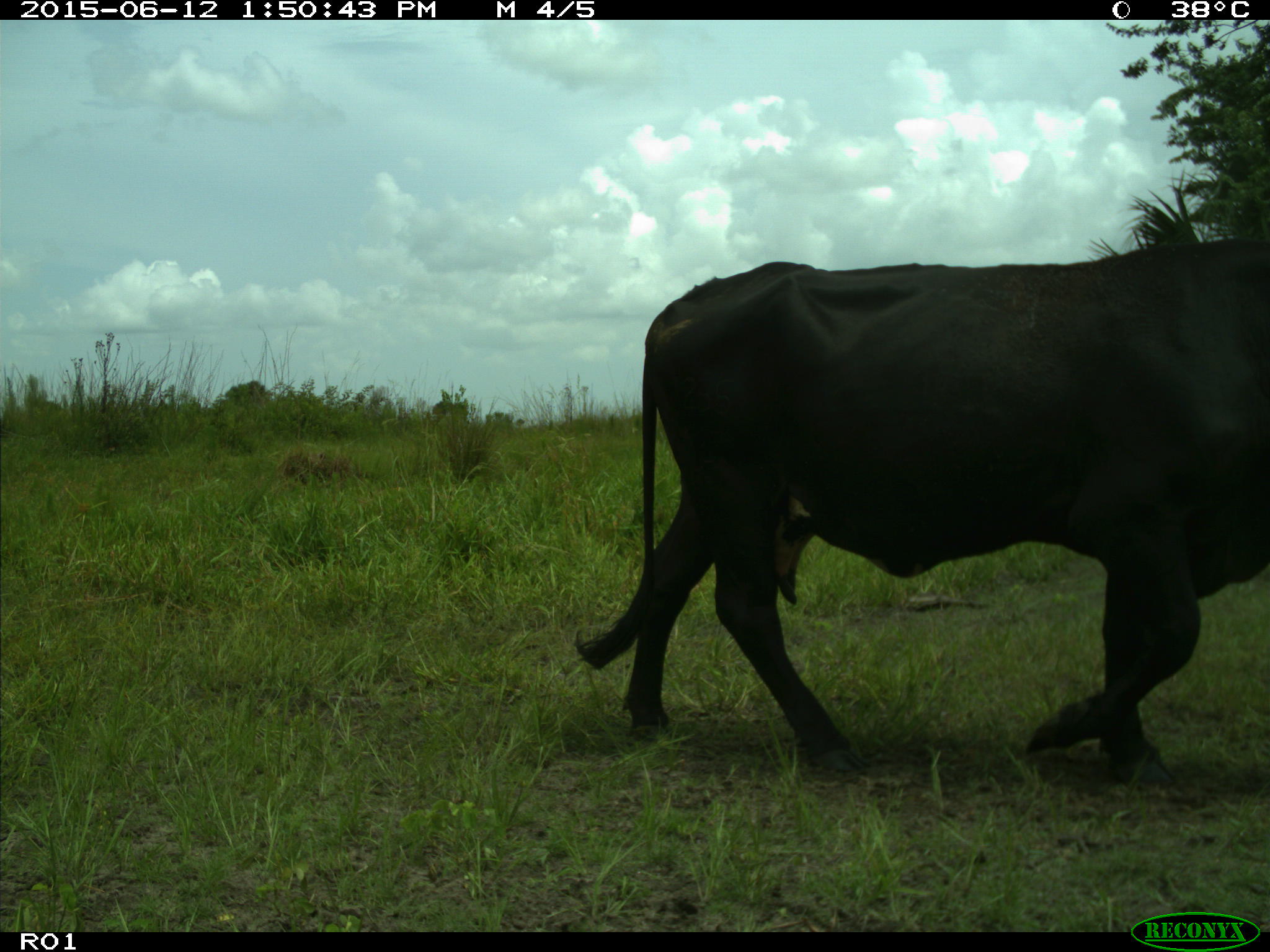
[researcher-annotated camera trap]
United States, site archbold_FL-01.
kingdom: Animalia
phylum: Chordata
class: Mammalia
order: Artiodactyla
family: Bovidae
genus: Bos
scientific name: Bos taurus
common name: domestic cow